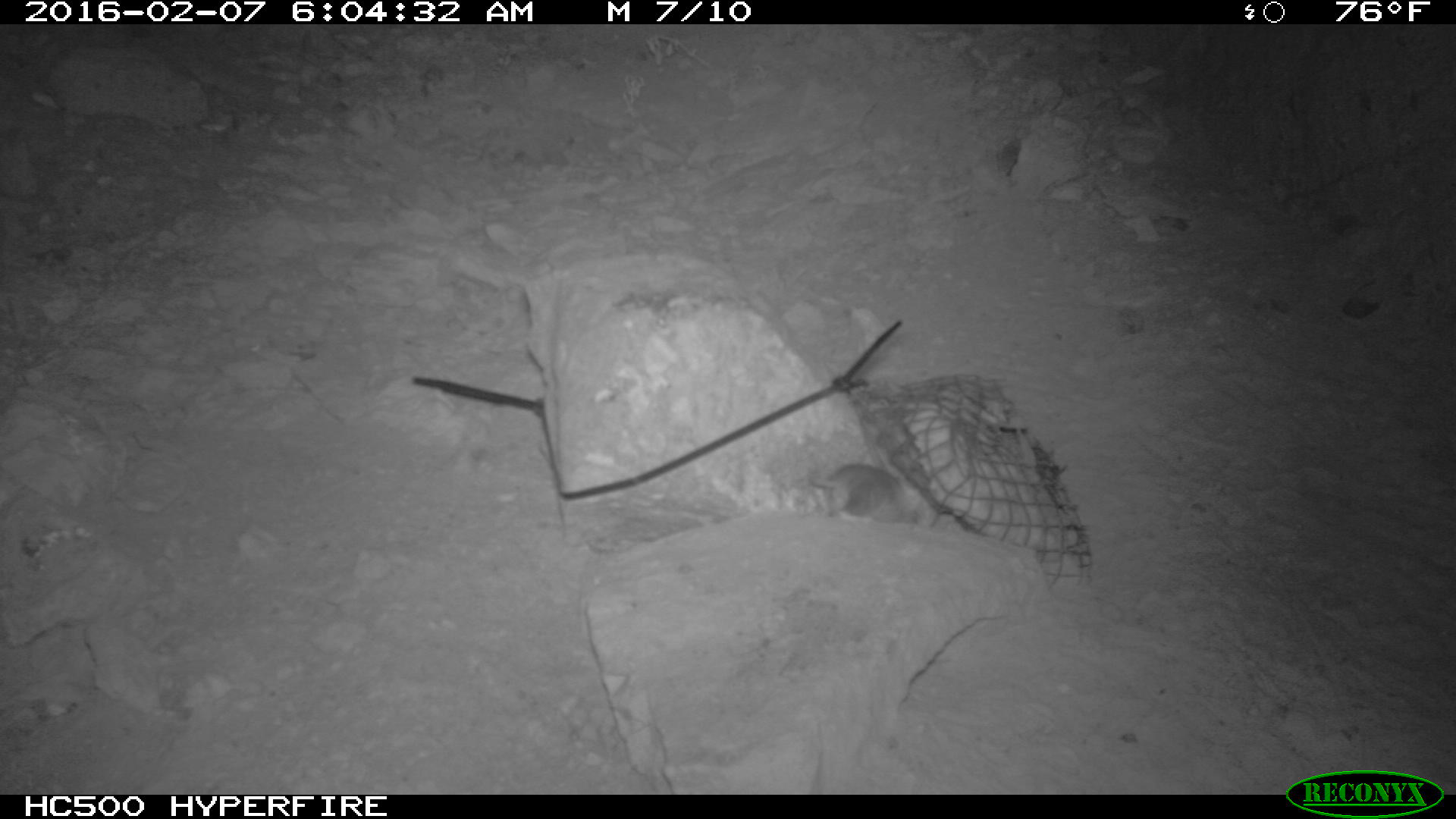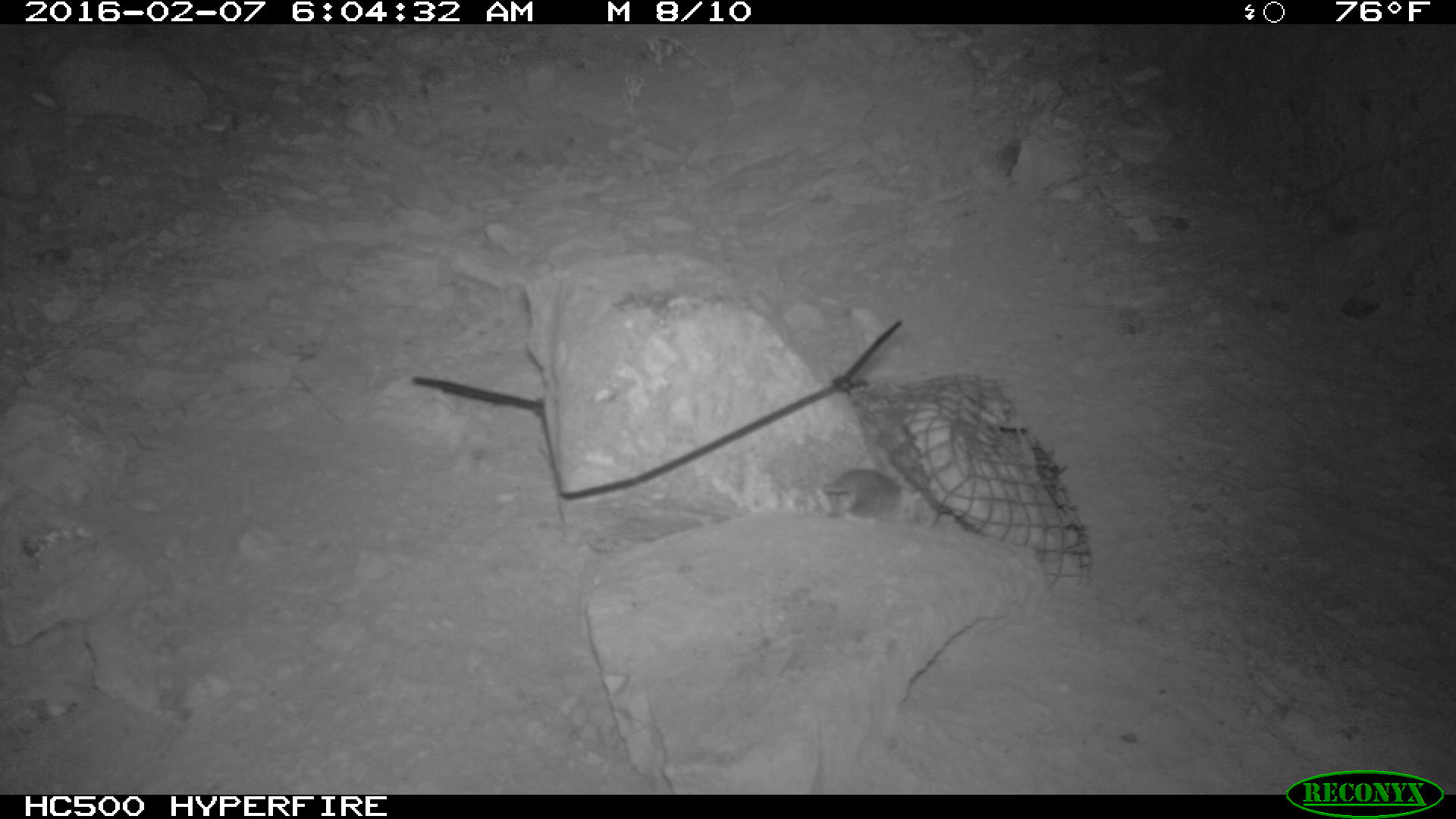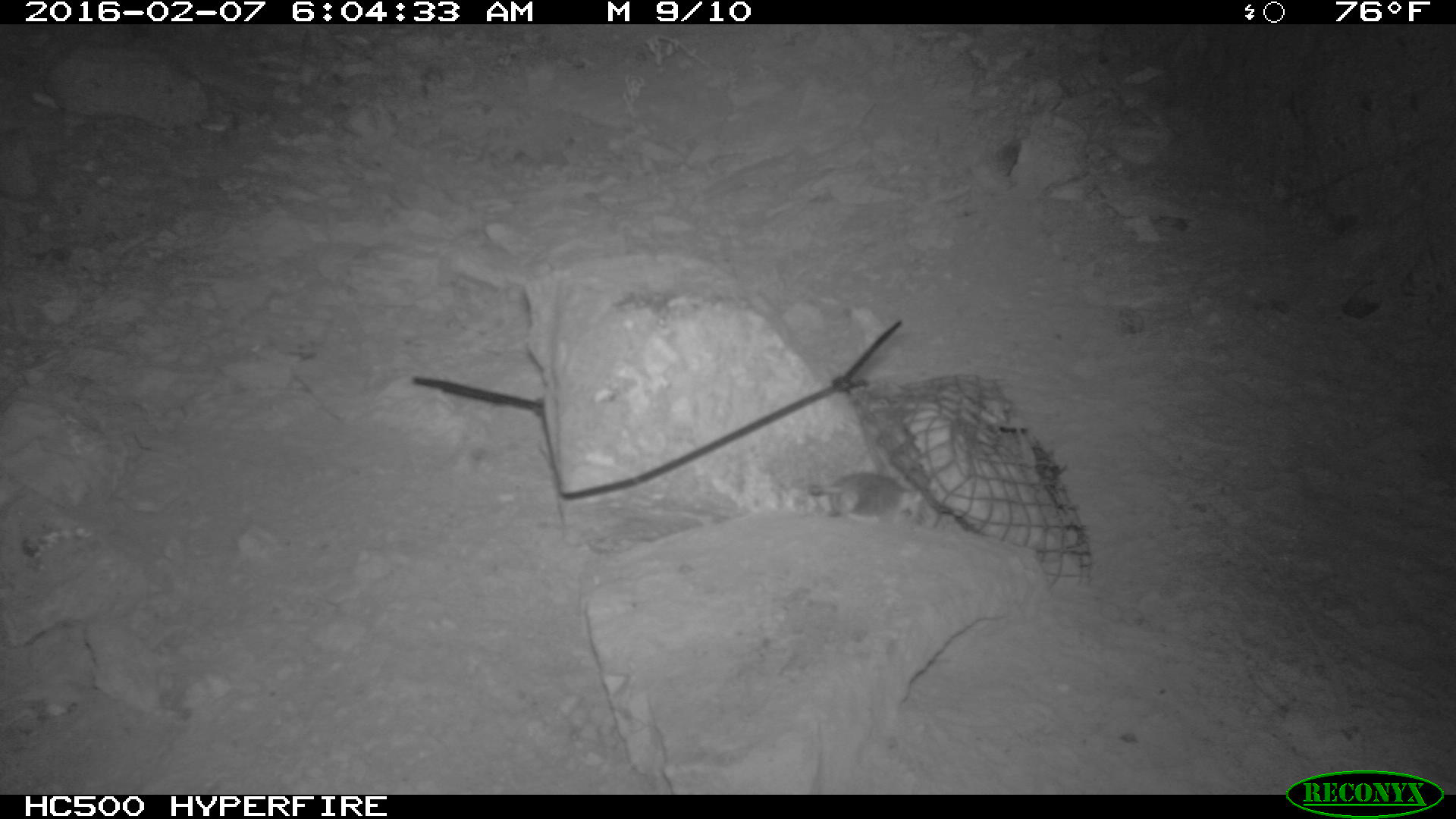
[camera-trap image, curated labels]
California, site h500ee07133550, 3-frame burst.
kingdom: Animalia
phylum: Chordata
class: Mammalia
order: Rodentia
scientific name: Rodentia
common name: rodent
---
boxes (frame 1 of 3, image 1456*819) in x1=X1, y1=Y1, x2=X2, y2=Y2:
rodent: x1=798, y1=460, x2=940, y2=527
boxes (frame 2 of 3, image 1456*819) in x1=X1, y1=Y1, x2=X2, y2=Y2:
rodent: x1=823, y1=468, x2=922, y2=522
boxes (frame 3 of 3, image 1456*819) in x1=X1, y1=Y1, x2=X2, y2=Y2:
rodent: x1=803, y1=469, x2=943, y2=522